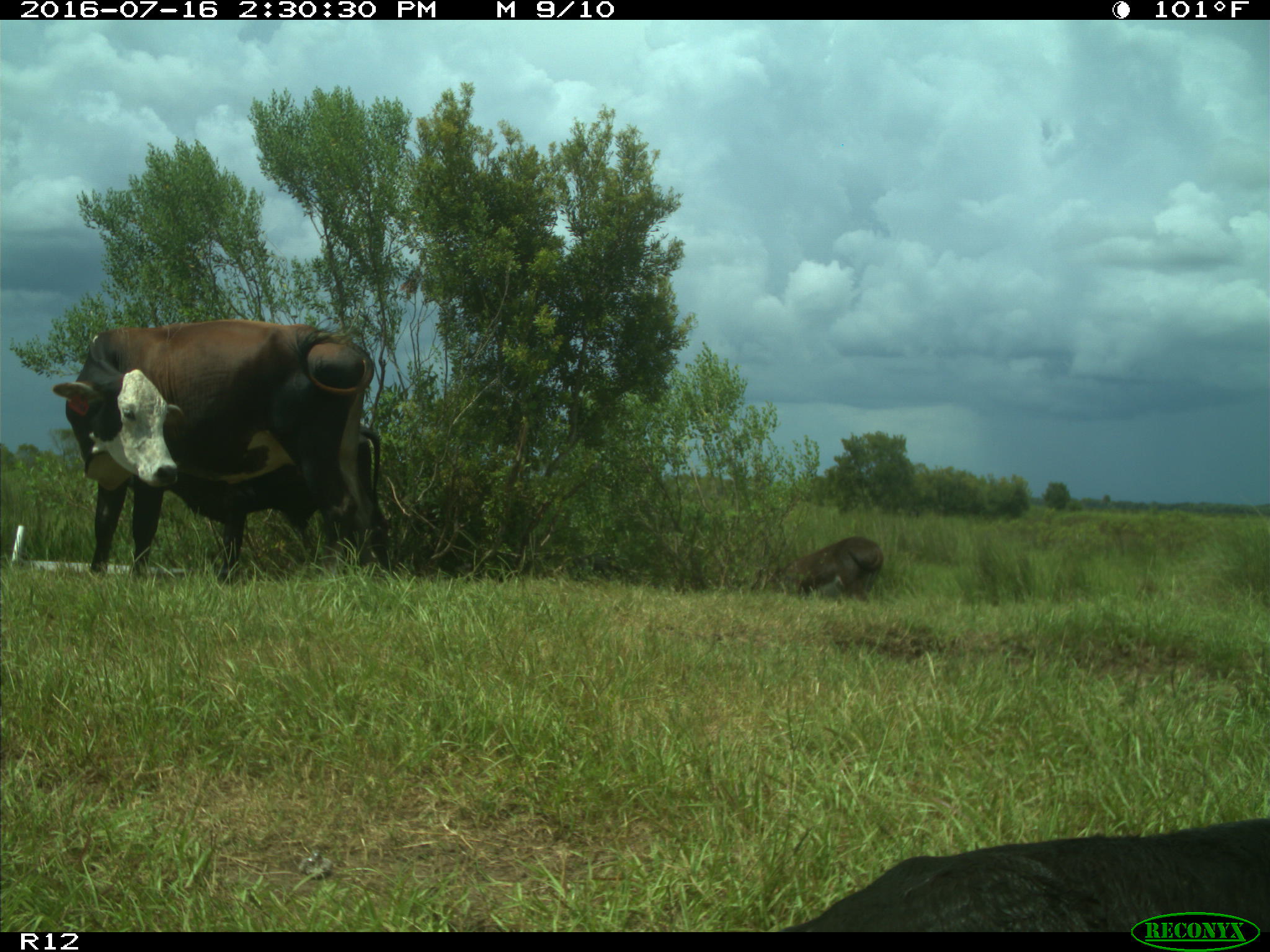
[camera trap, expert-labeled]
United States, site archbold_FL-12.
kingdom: Animalia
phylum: Chordata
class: Mammalia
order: Artiodactyla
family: Bovidae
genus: Bos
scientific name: Bos taurus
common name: domestic cow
Bos taurus (domestic cow).